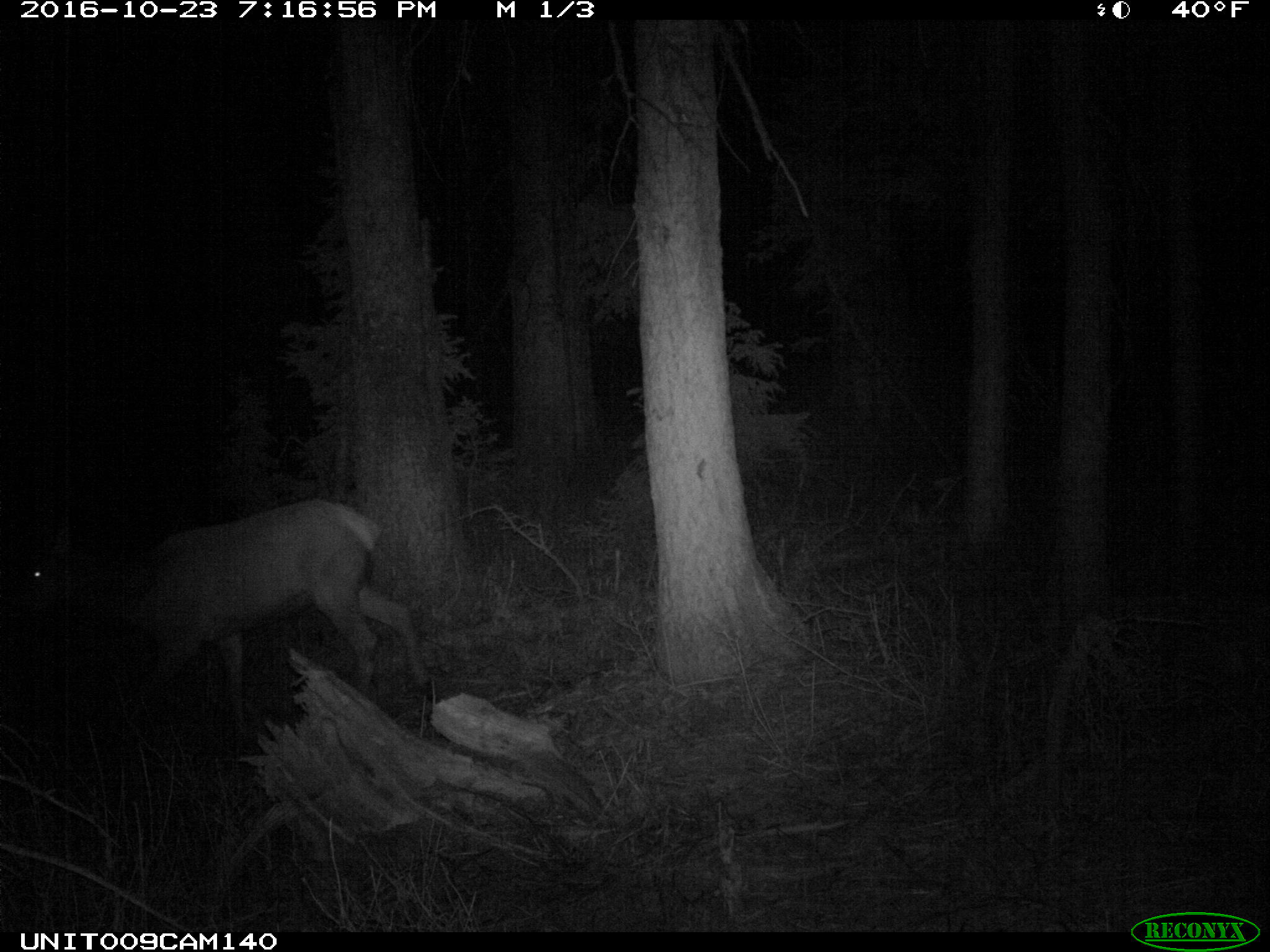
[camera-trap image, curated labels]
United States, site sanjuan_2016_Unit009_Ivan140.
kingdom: Animalia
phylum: Chordata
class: Mammalia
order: Artiodactyla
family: Cervidae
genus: Cervus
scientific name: Cervus elaphus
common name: red deer